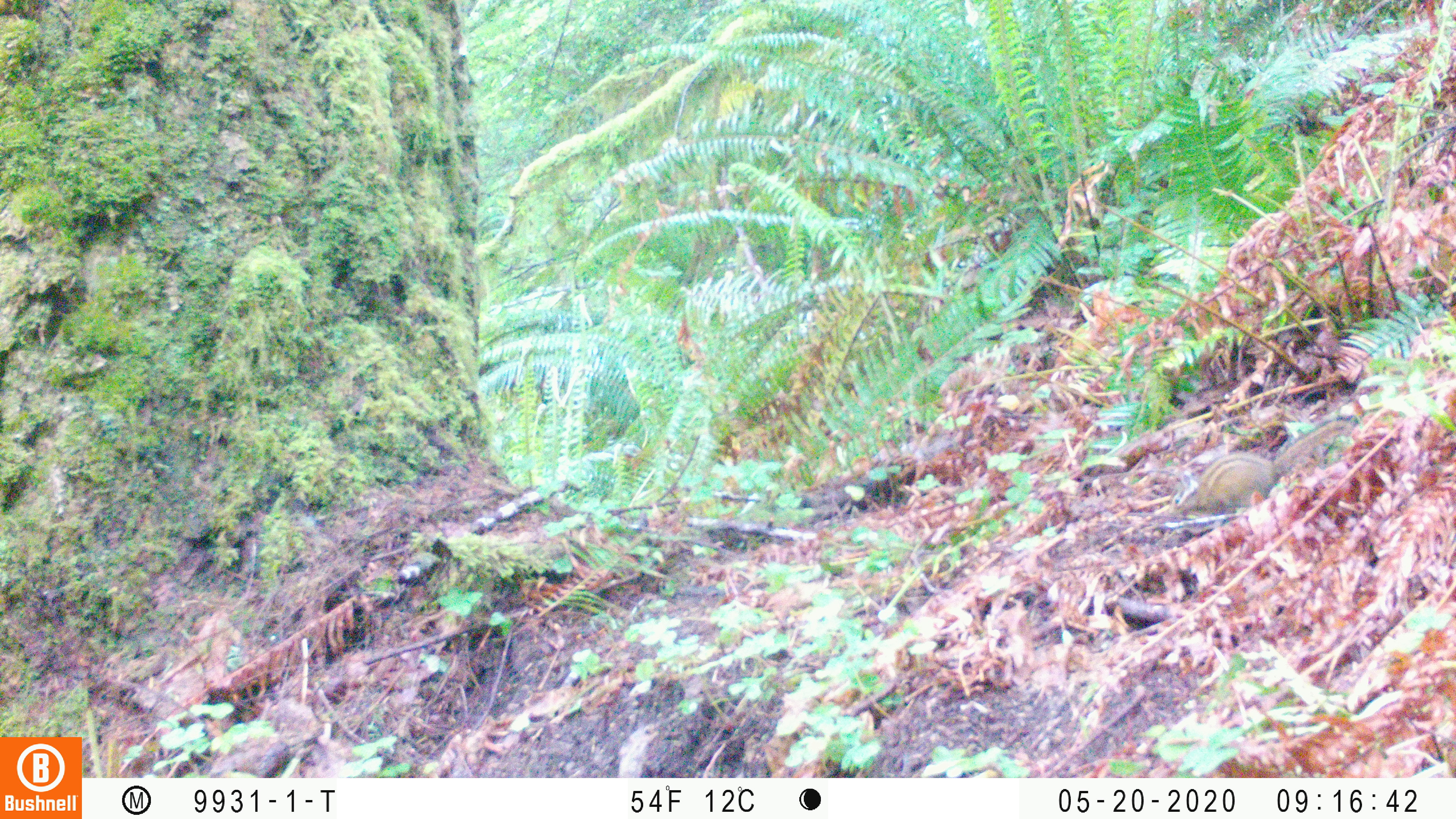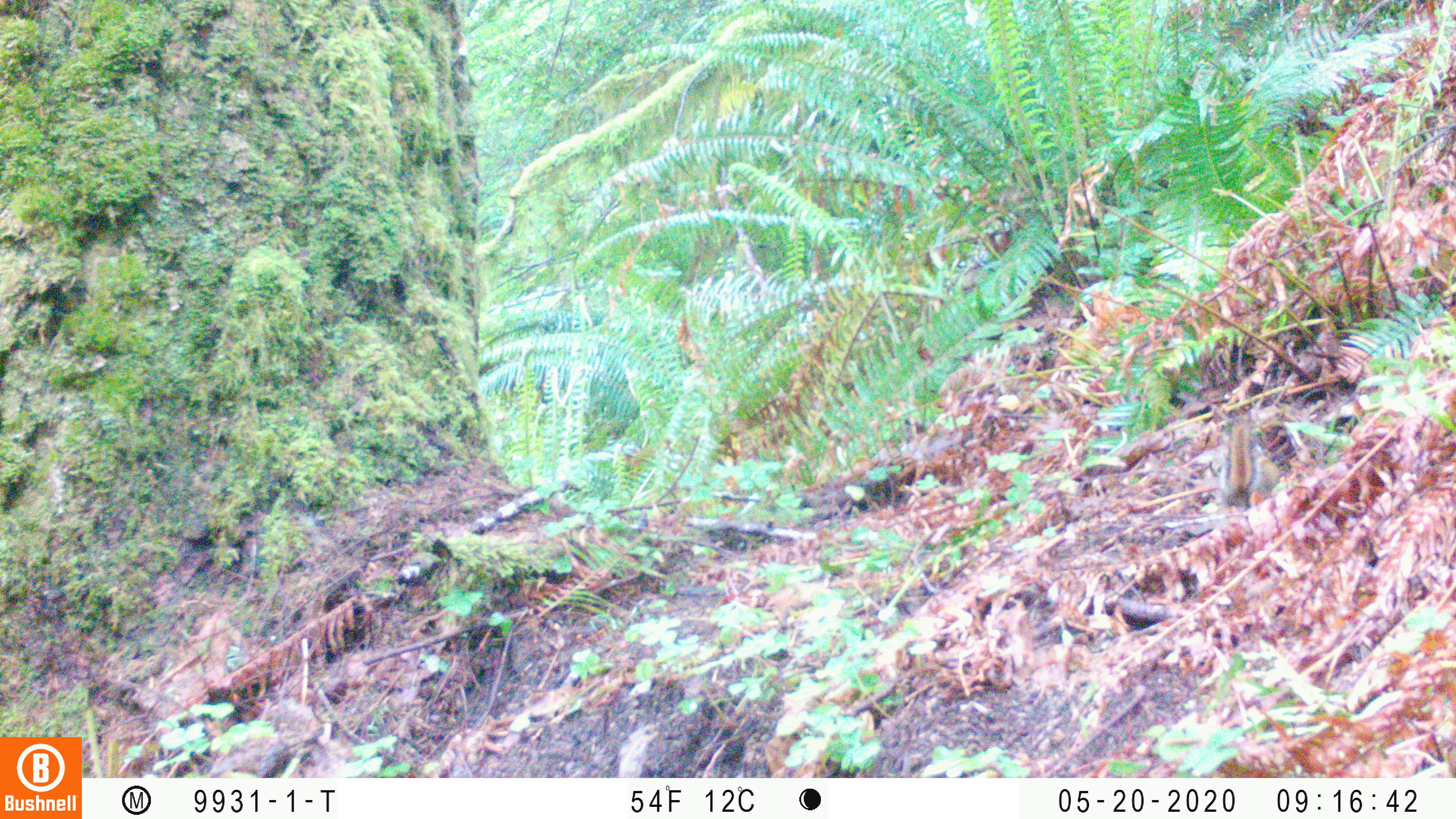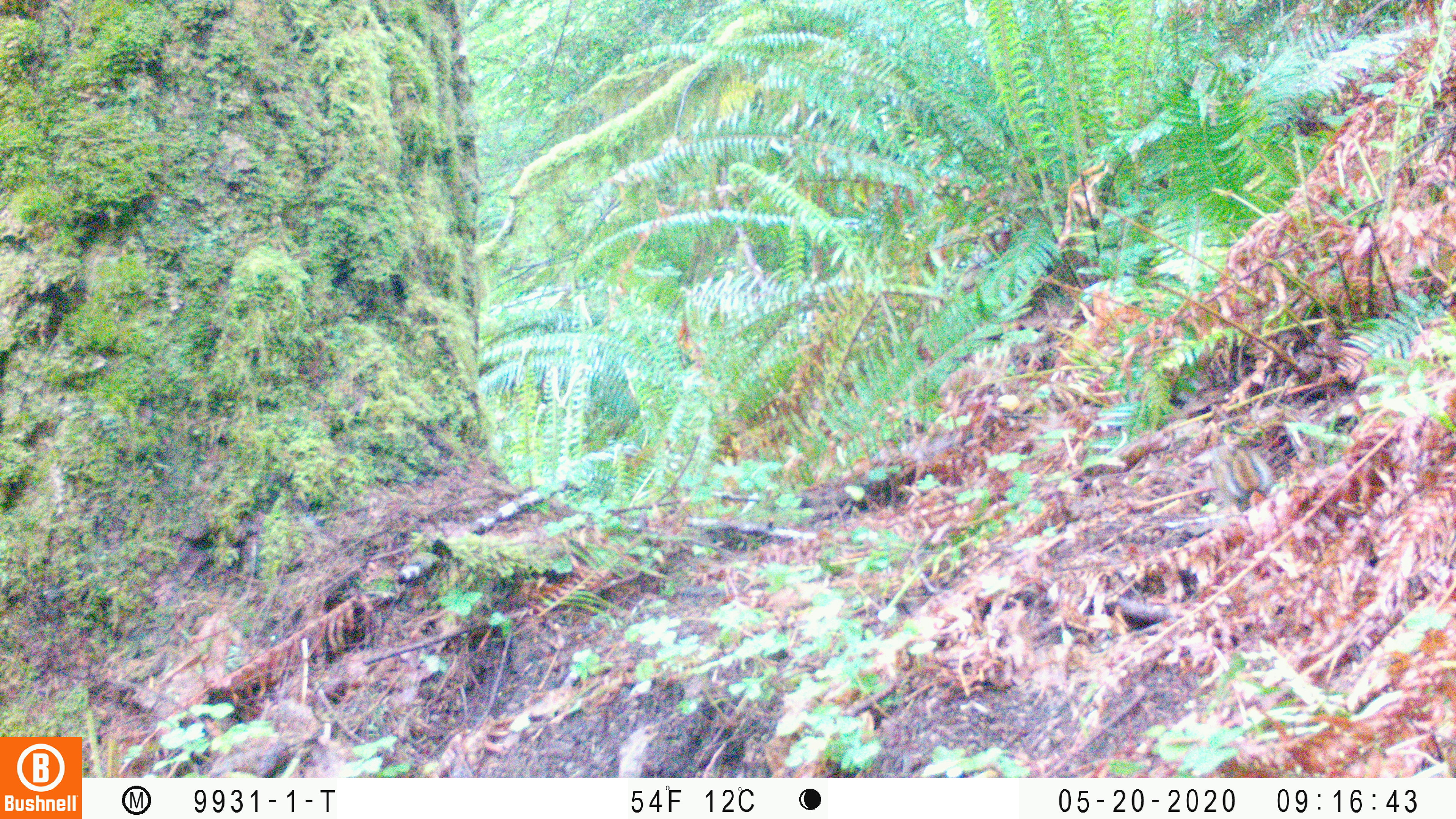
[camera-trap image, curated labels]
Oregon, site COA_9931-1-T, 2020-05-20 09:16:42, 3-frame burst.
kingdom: Animalia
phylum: Chordata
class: Mammalia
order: Rodentia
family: Sciuridae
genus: Neotamias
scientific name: Neotamias townsendii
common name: townsend's chipmunk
Townsend's chipmunk (Neotamias townsendii).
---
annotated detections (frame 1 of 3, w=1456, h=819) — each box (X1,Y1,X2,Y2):
townsend's chipmunk: (1164,411,1363,520)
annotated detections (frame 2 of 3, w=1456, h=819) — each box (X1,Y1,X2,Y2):
townsend's chipmunk: (1216,415,1280,511)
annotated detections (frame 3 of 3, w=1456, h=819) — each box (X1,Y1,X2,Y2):
townsend's chipmunk: (1215,448,1279,513)